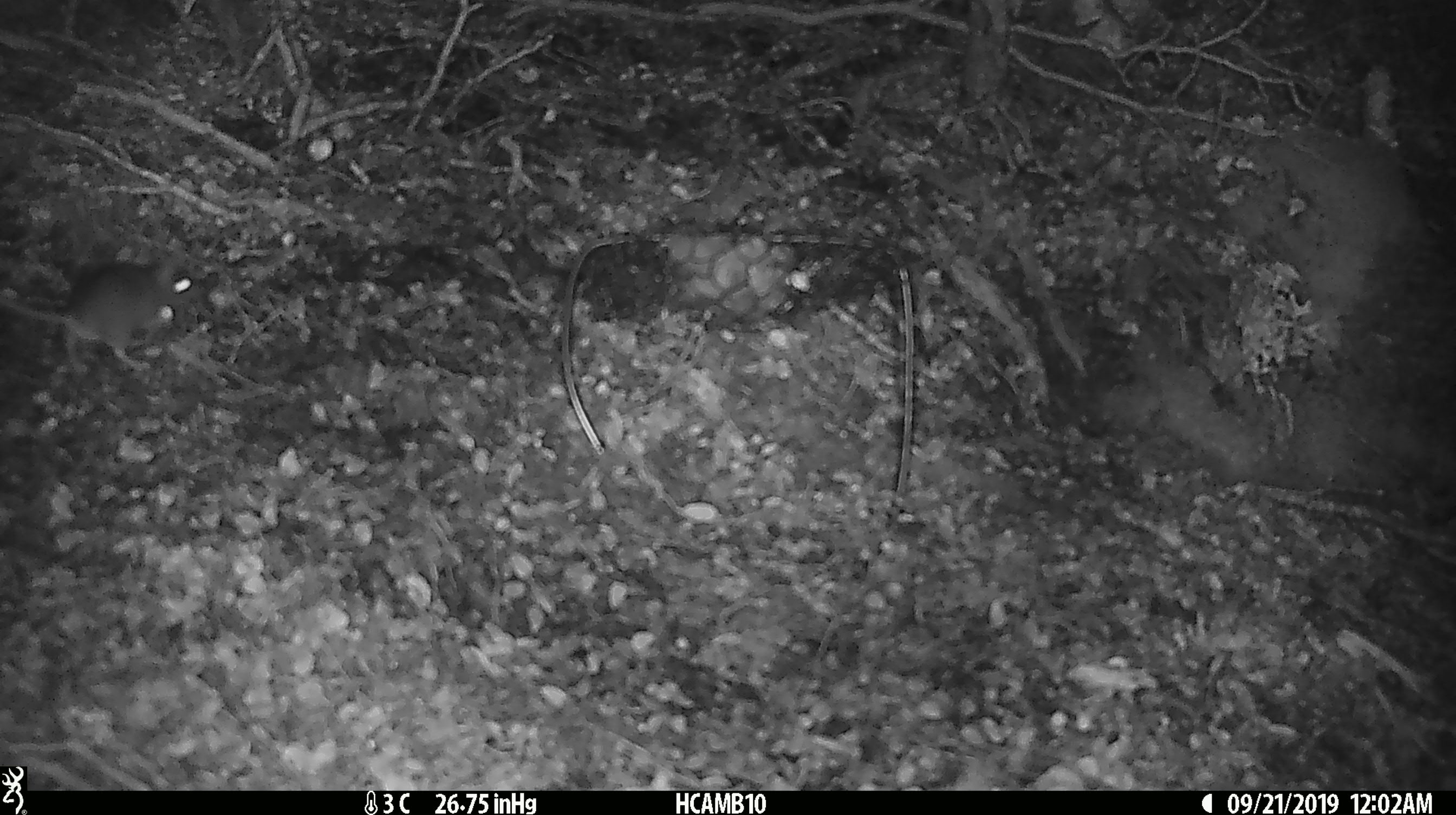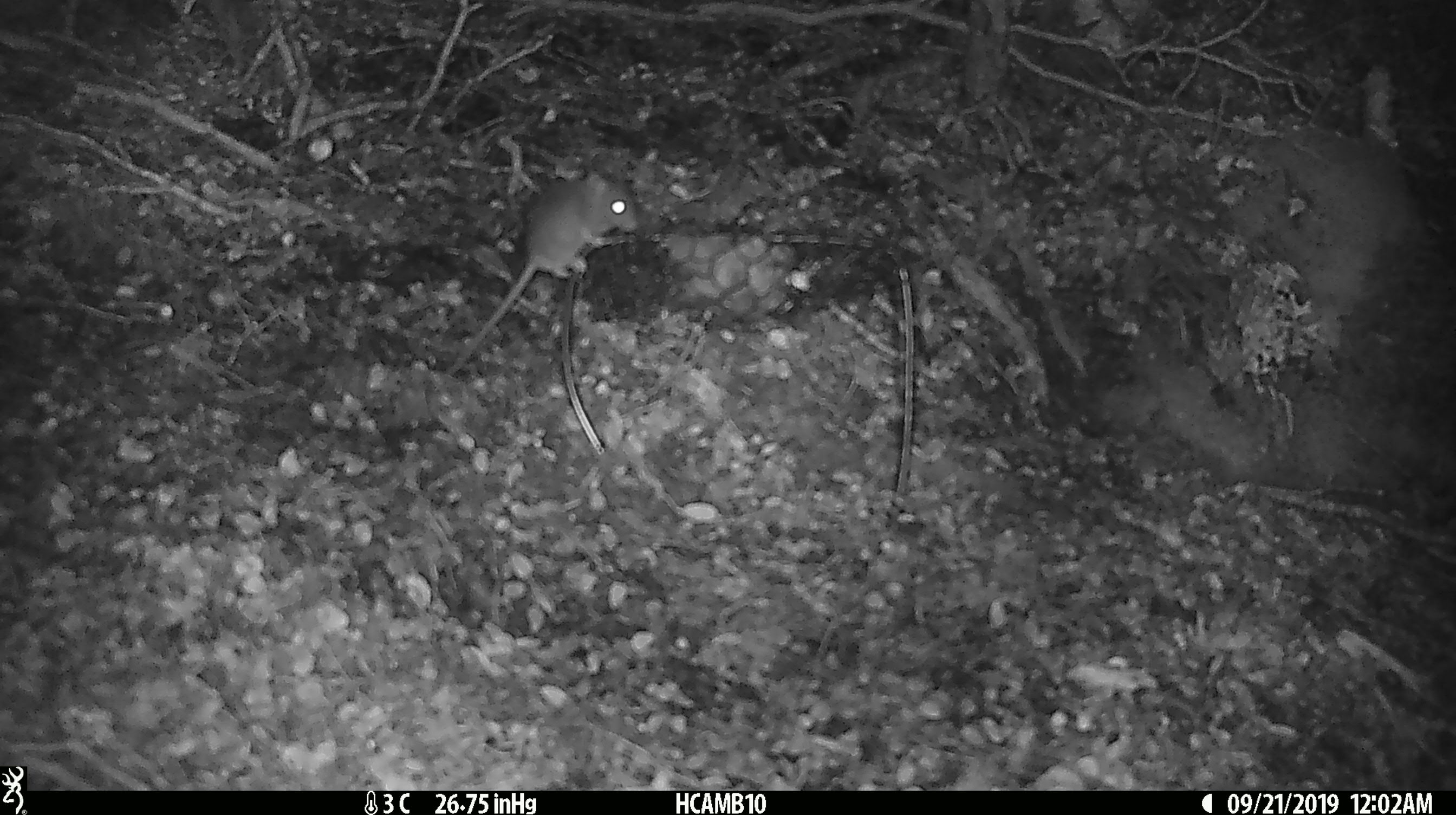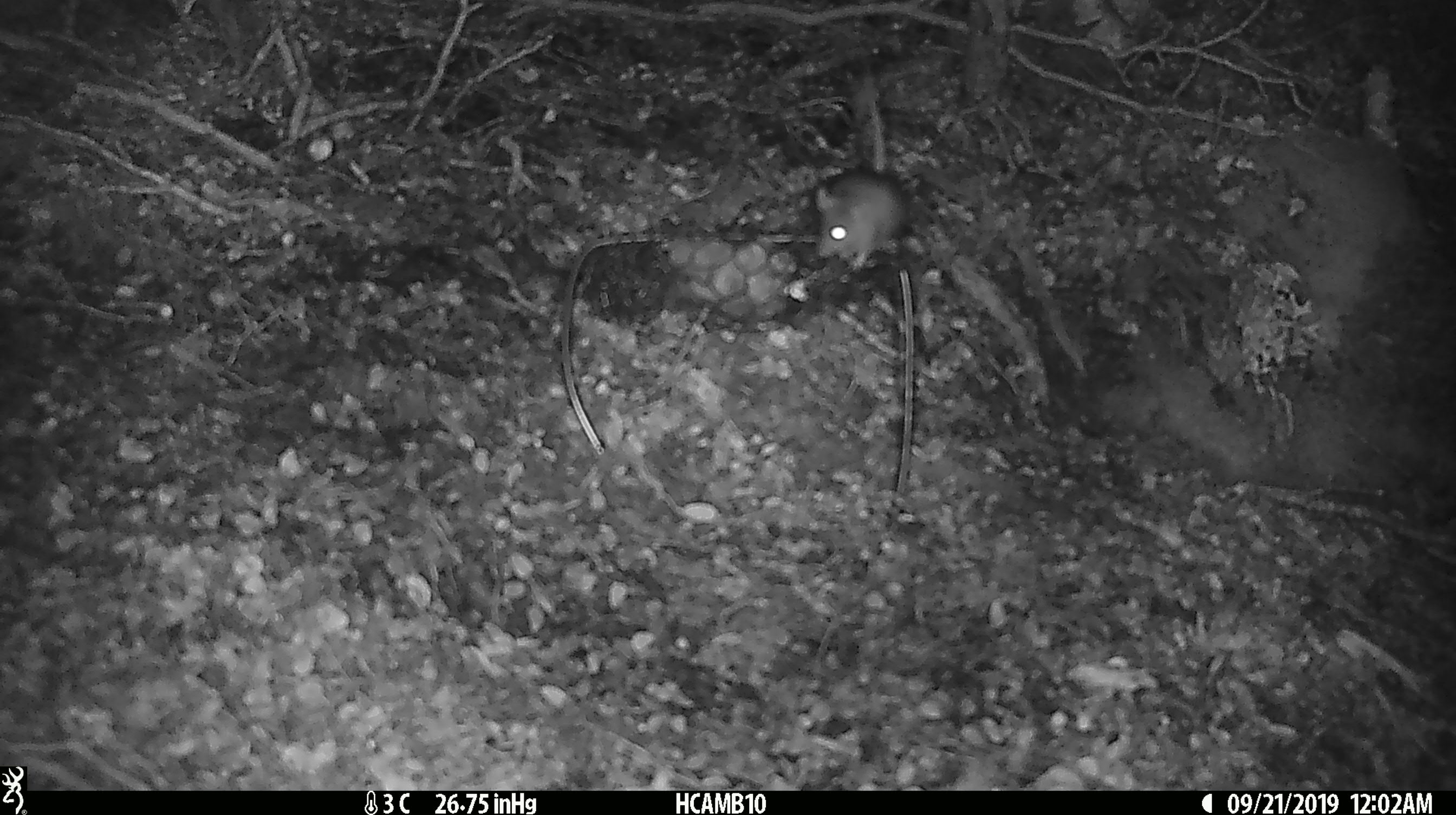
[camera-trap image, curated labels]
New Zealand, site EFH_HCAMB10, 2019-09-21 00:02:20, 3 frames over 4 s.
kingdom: Animalia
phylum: Chordata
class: Mammalia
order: Rodentia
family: Muridae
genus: Mus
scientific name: Mus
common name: mouse